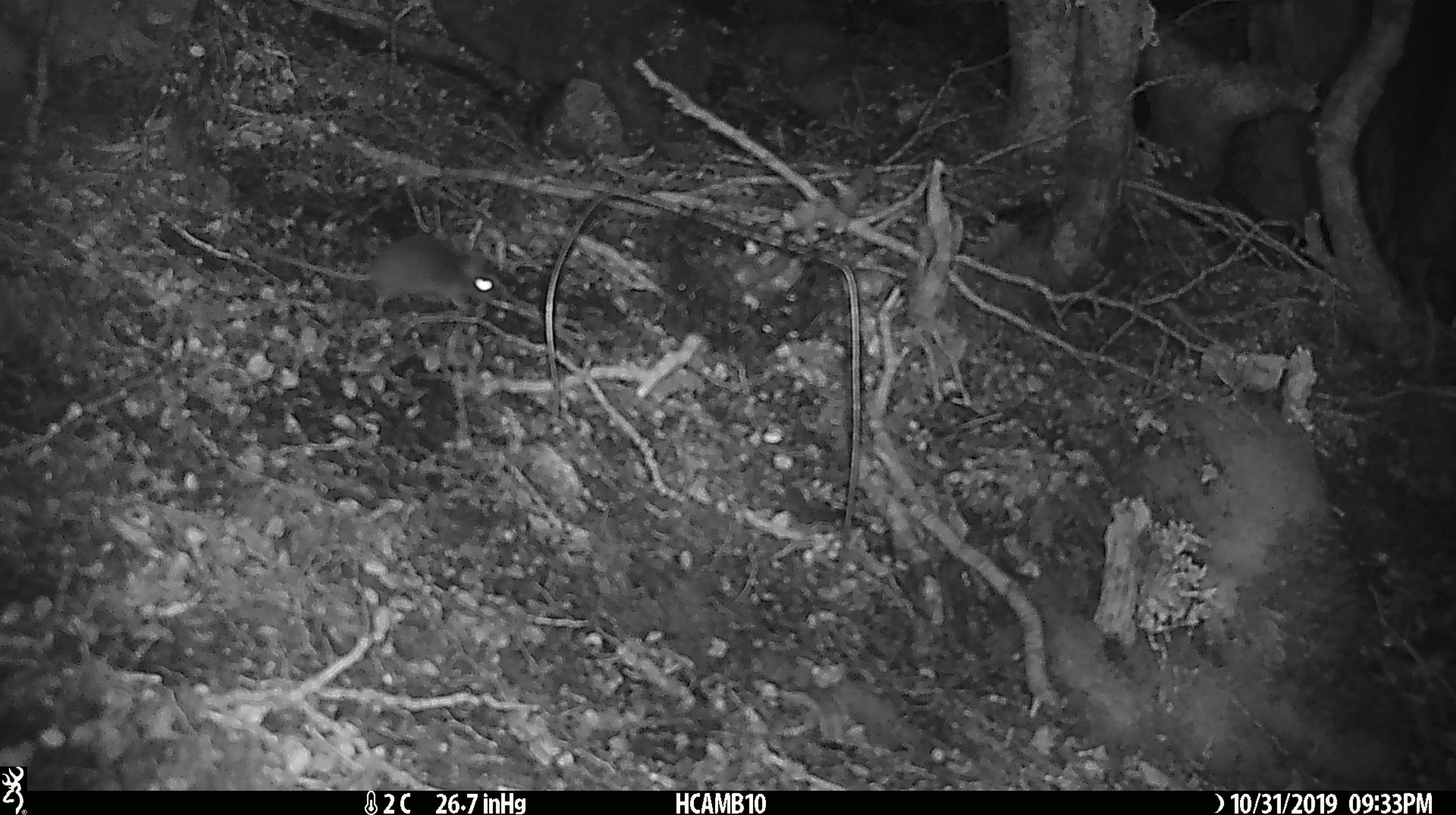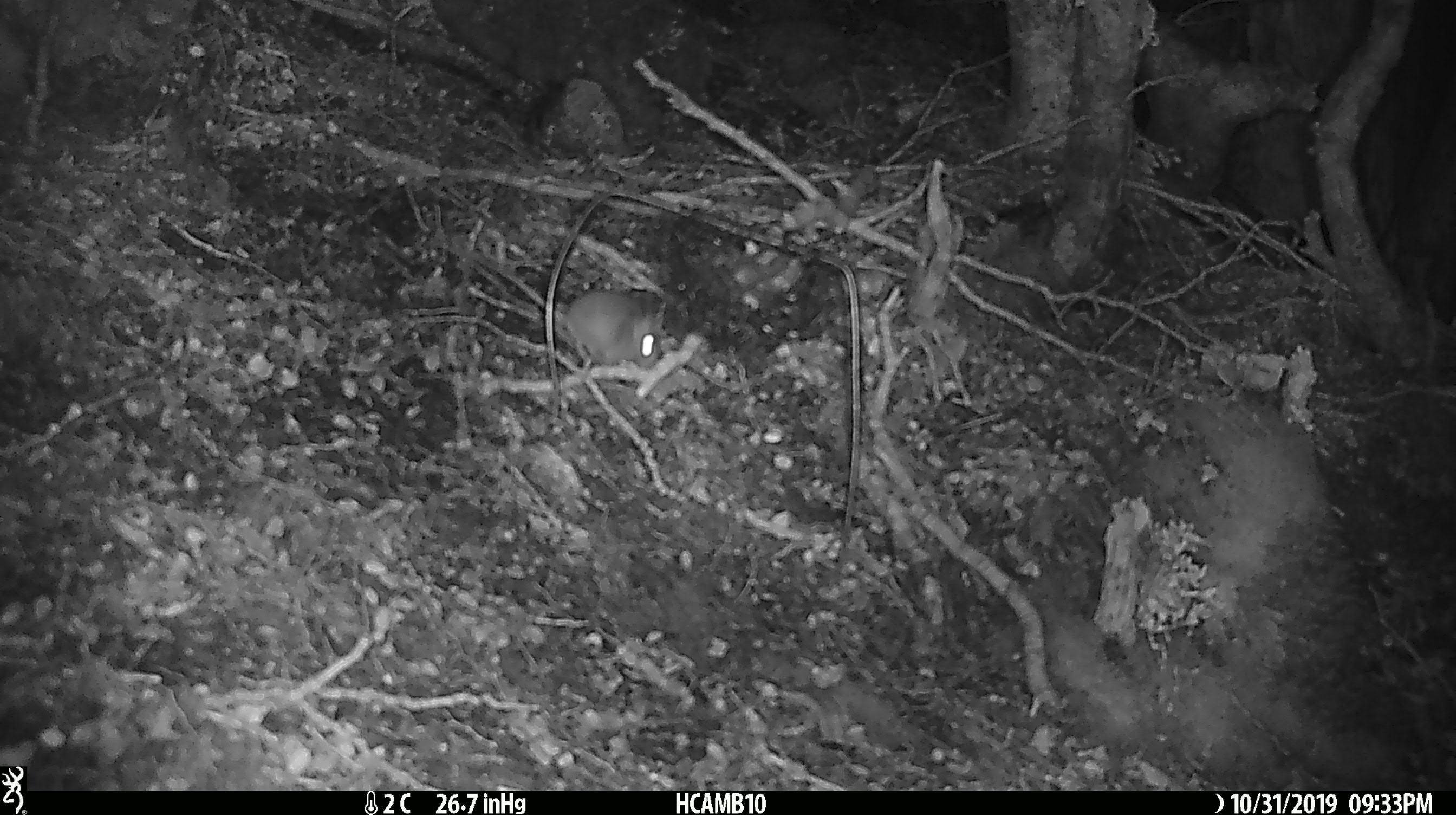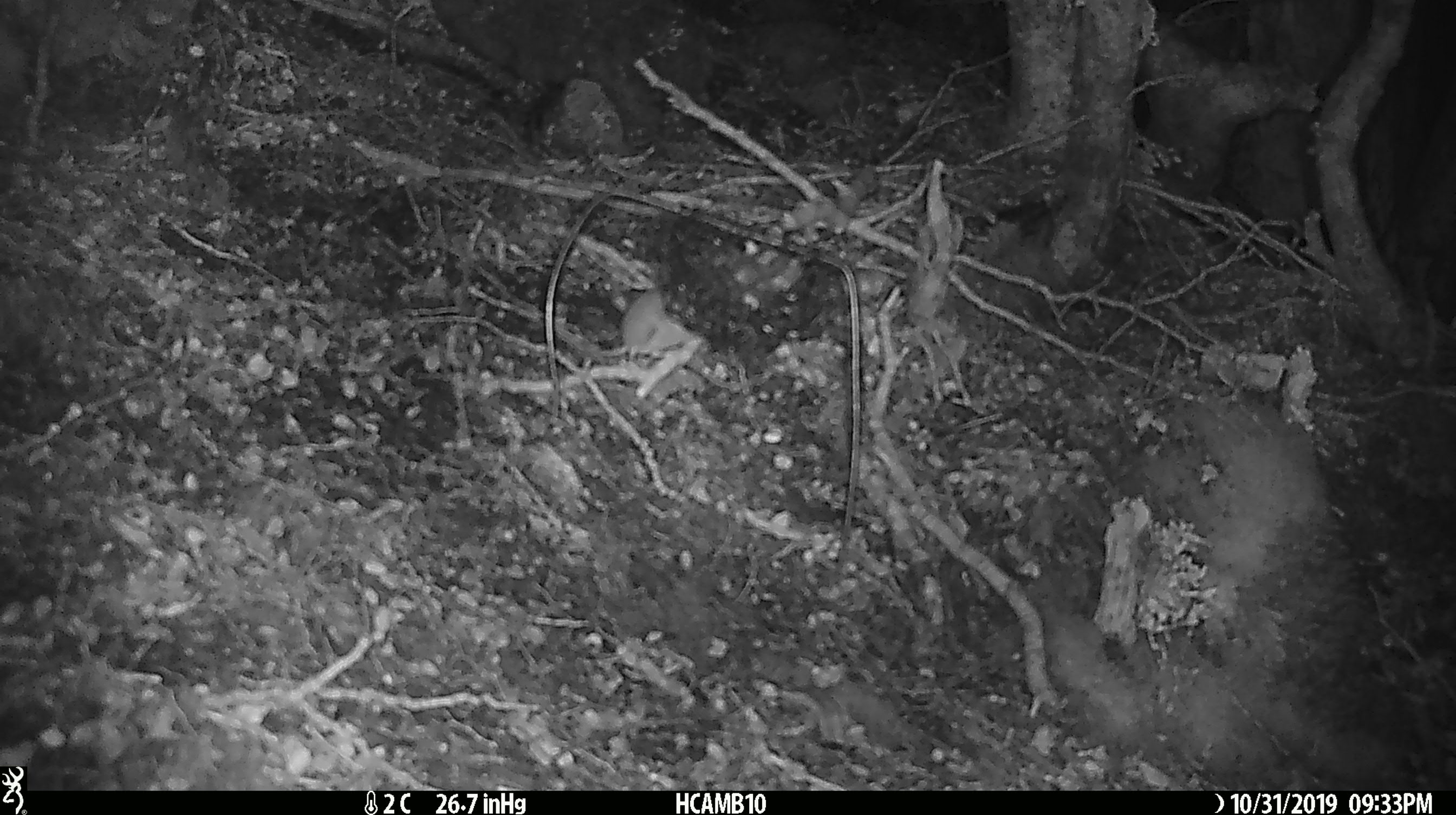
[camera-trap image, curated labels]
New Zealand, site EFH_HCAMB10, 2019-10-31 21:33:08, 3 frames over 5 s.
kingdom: Animalia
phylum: Chordata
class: Mammalia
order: Rodentia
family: Muridae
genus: Mus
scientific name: Mus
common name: mouse